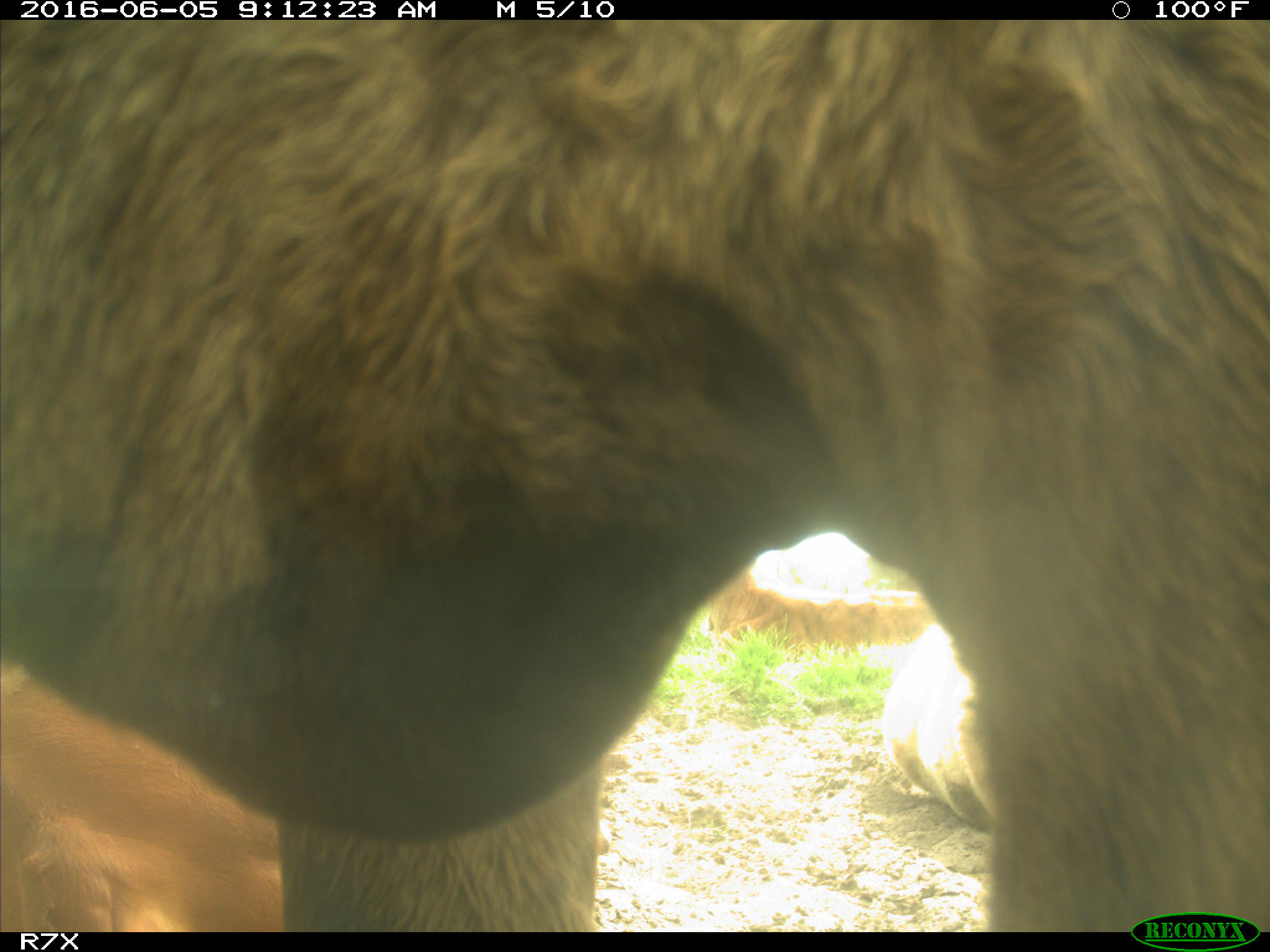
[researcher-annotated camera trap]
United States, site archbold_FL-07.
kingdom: Animalia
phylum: Chordata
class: Mammalia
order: Artiodactyla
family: Bovidae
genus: Bos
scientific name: Bos taurus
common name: domestic cow